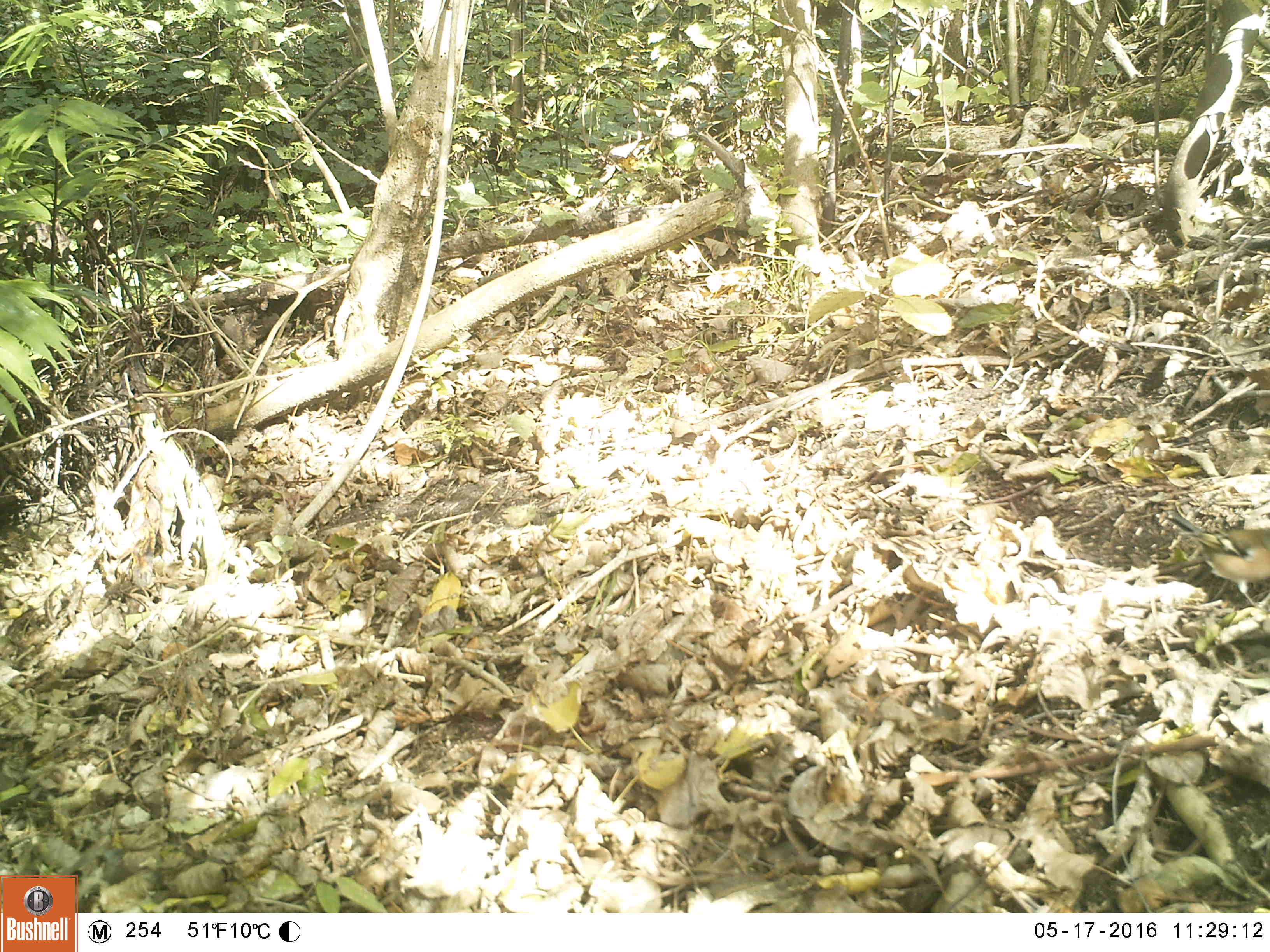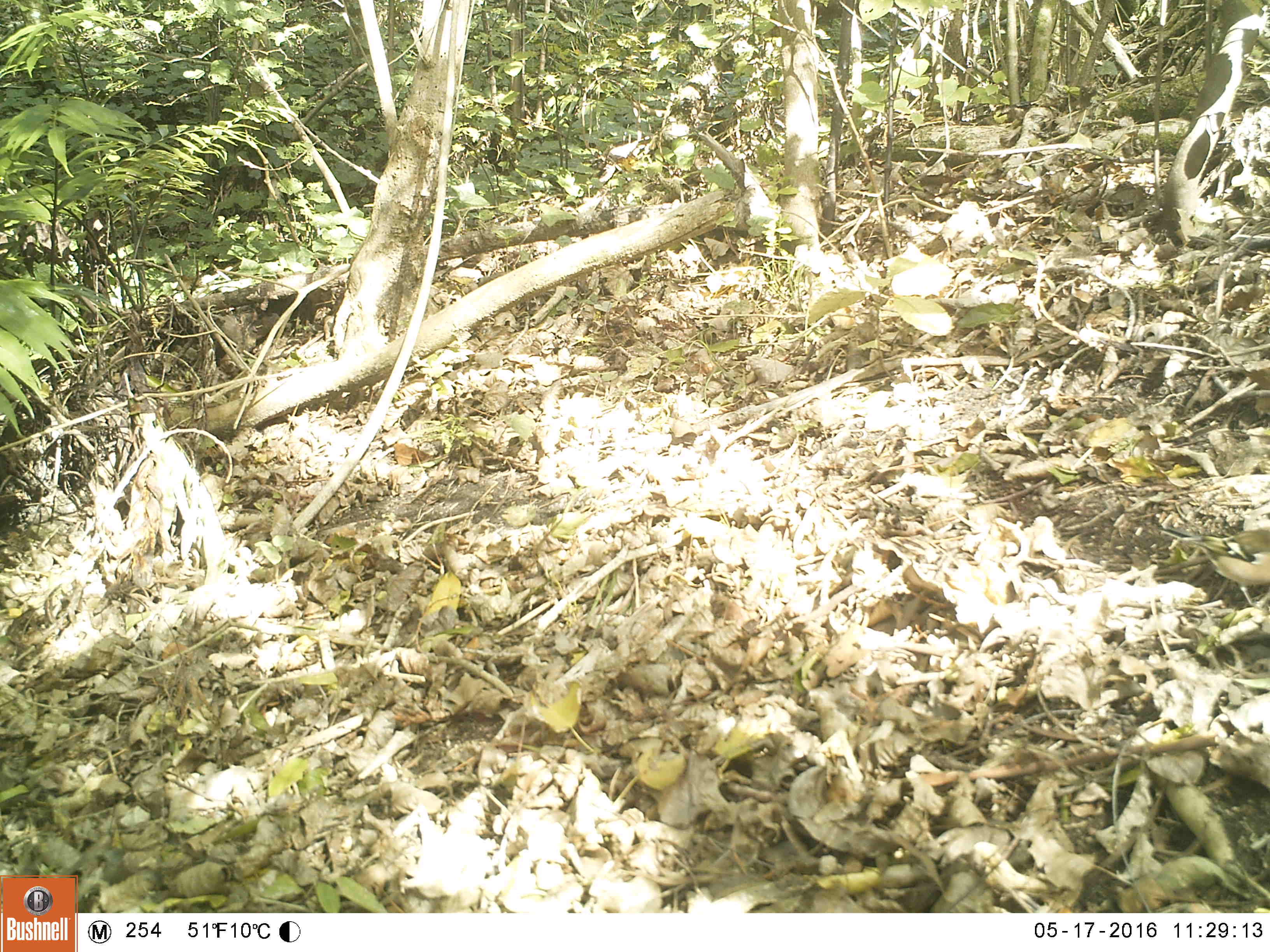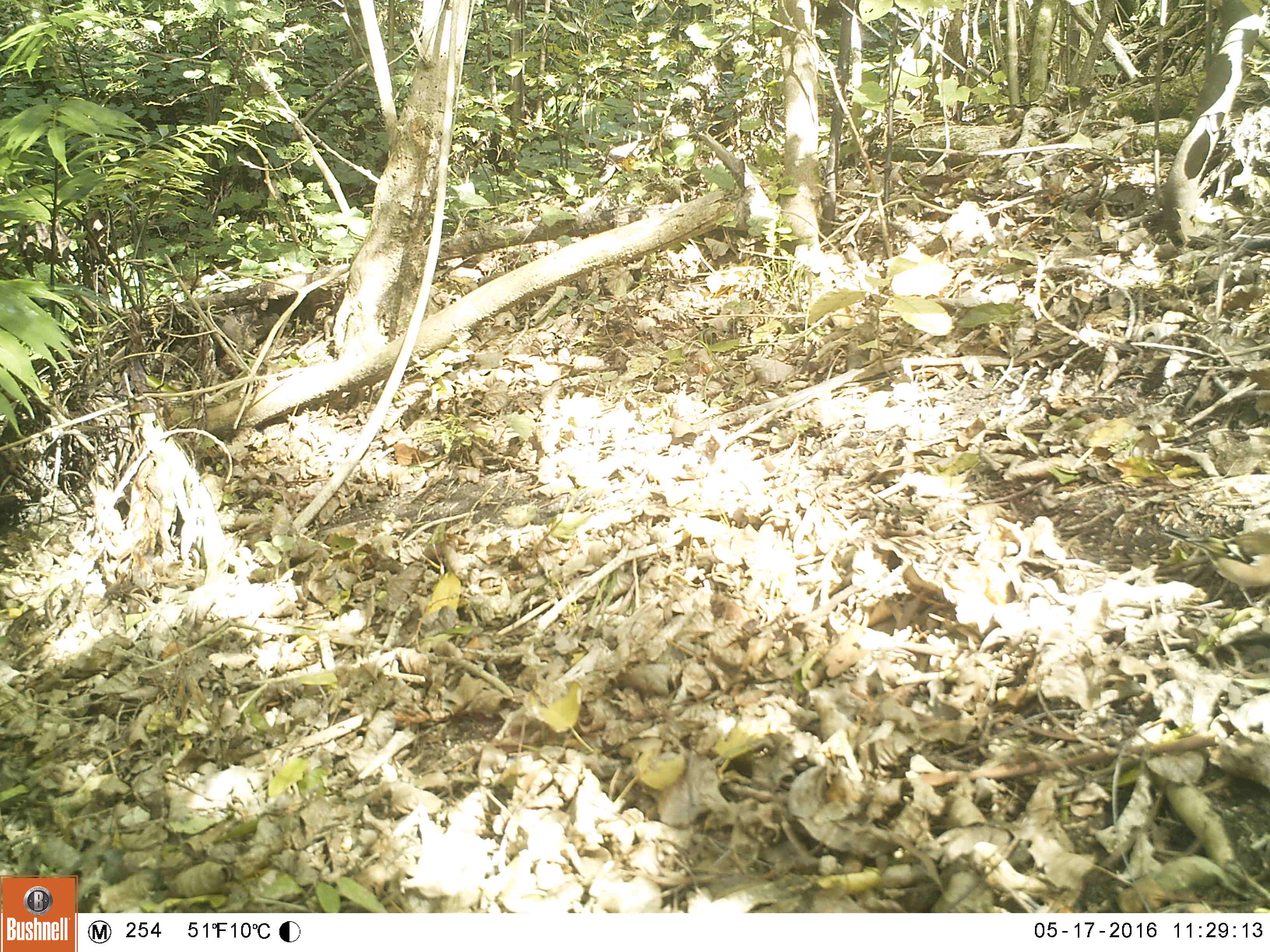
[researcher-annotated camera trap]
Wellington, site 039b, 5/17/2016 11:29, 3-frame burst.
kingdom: Animalia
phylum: Chordata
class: Aves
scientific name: Aves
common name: bird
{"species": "bird (Aves)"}